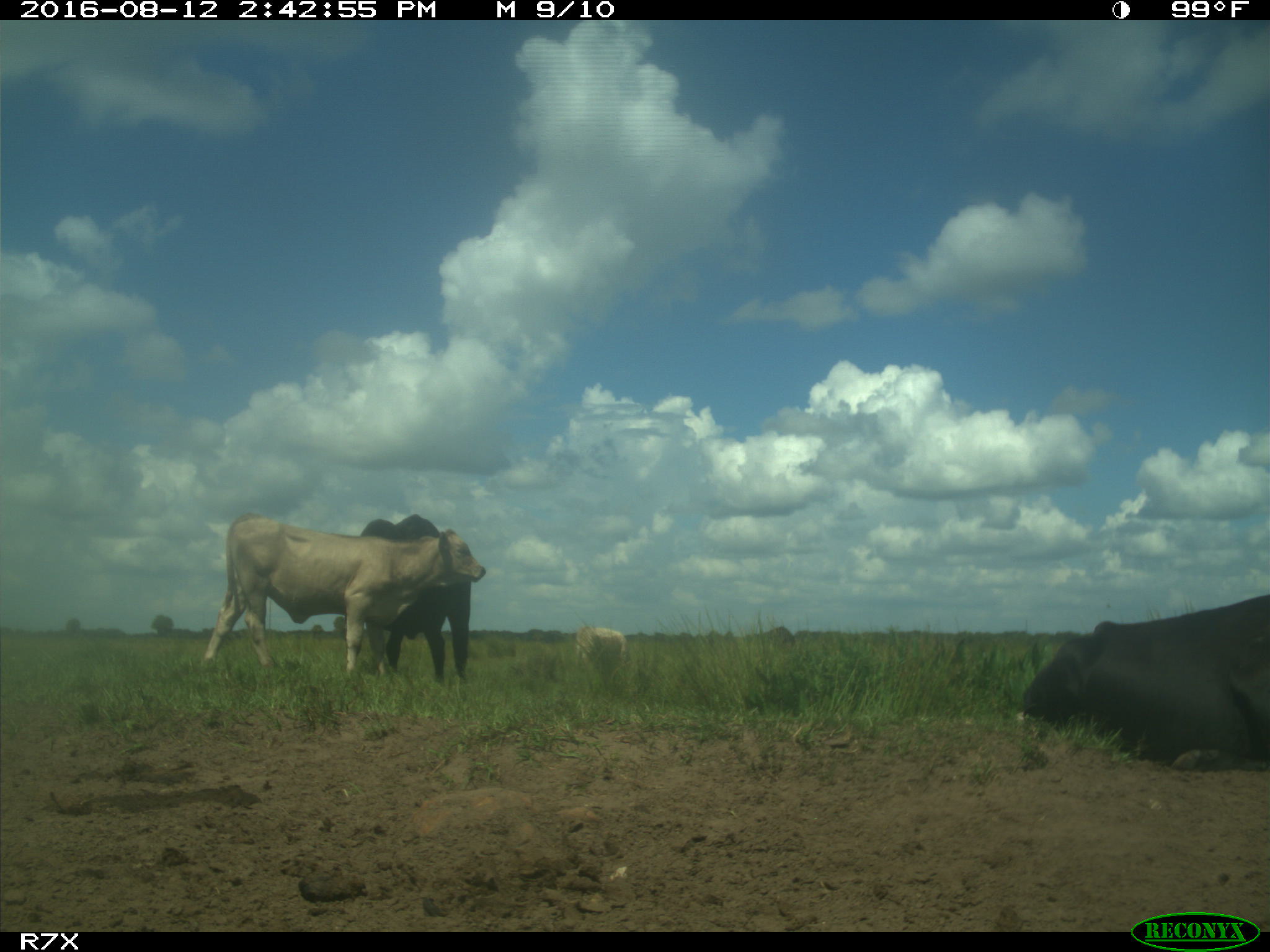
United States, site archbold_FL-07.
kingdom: Animalia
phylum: Chordata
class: Mammalia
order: Artiodactyla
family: Bovidae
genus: Bos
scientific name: Bos taurus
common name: domestic cow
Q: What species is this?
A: Bos taurus (domestic cow).